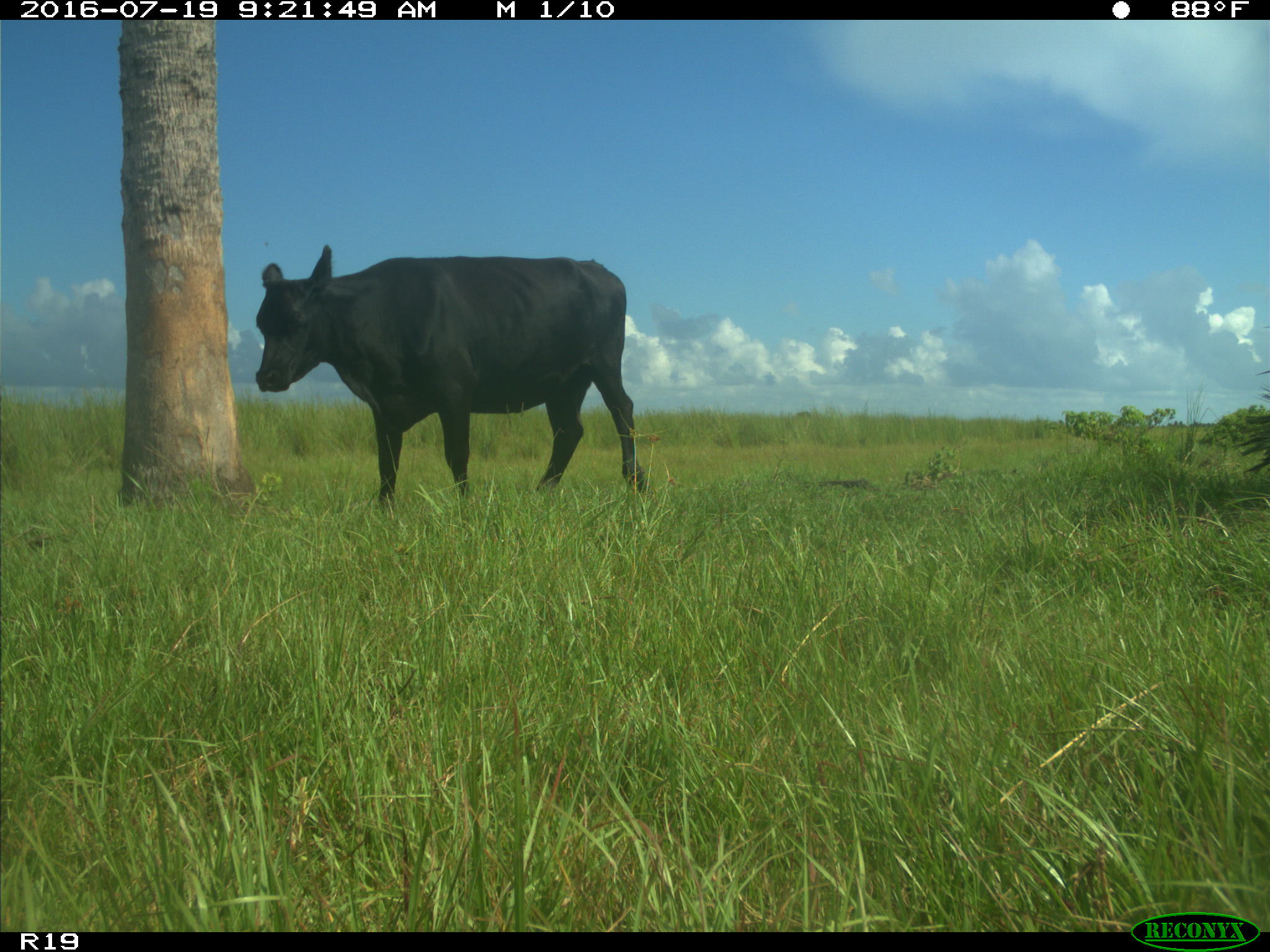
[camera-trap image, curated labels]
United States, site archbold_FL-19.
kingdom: Animalia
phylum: Chordata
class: Mammalia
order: Artiodactyla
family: Bovidae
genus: Bos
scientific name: Bos taurus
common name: domestic cow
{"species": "Bos taurus (domestic cow)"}